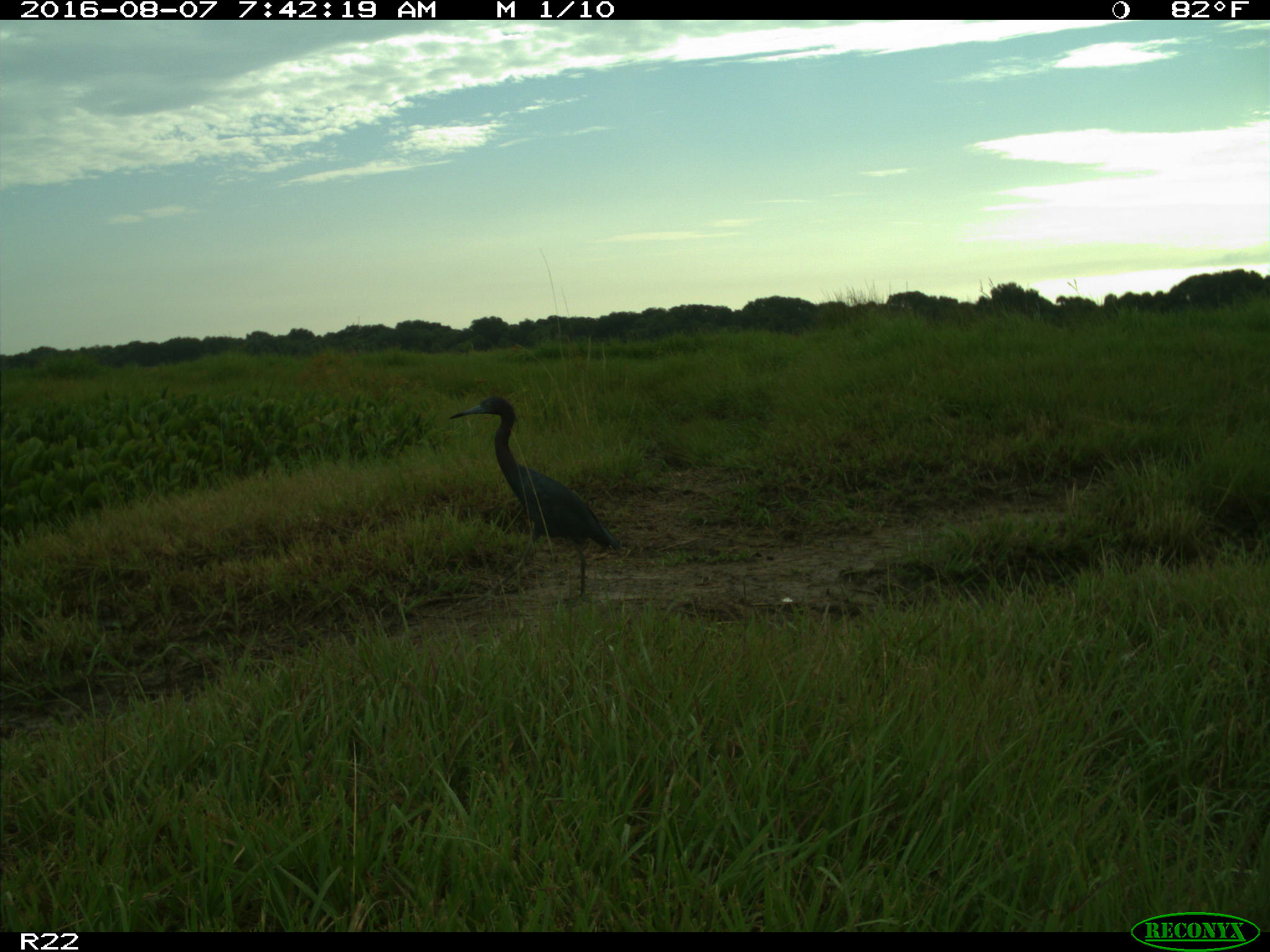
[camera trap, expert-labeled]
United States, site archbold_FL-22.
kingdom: Animalia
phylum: Chordata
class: Aves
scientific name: Aves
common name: birds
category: unidentified bird